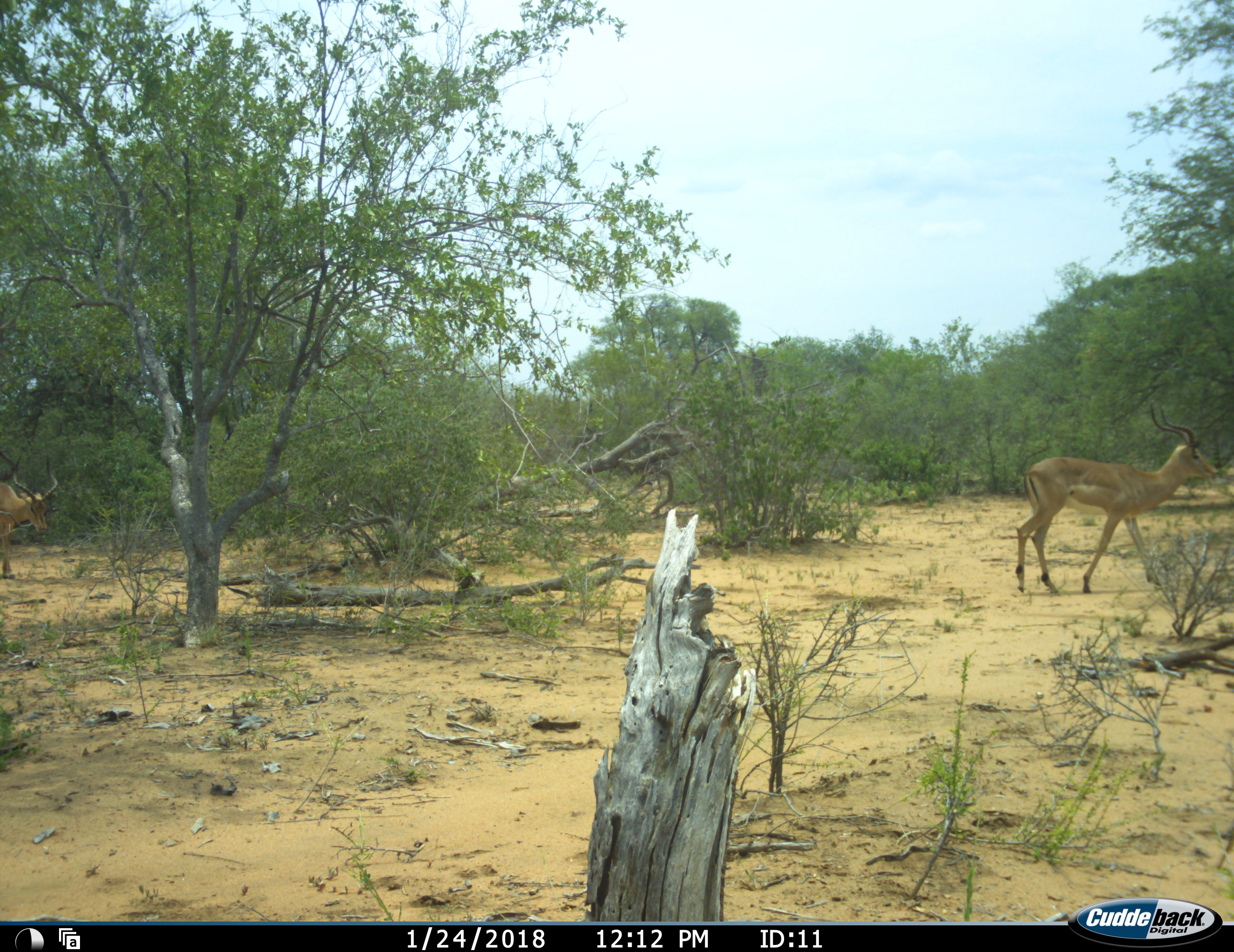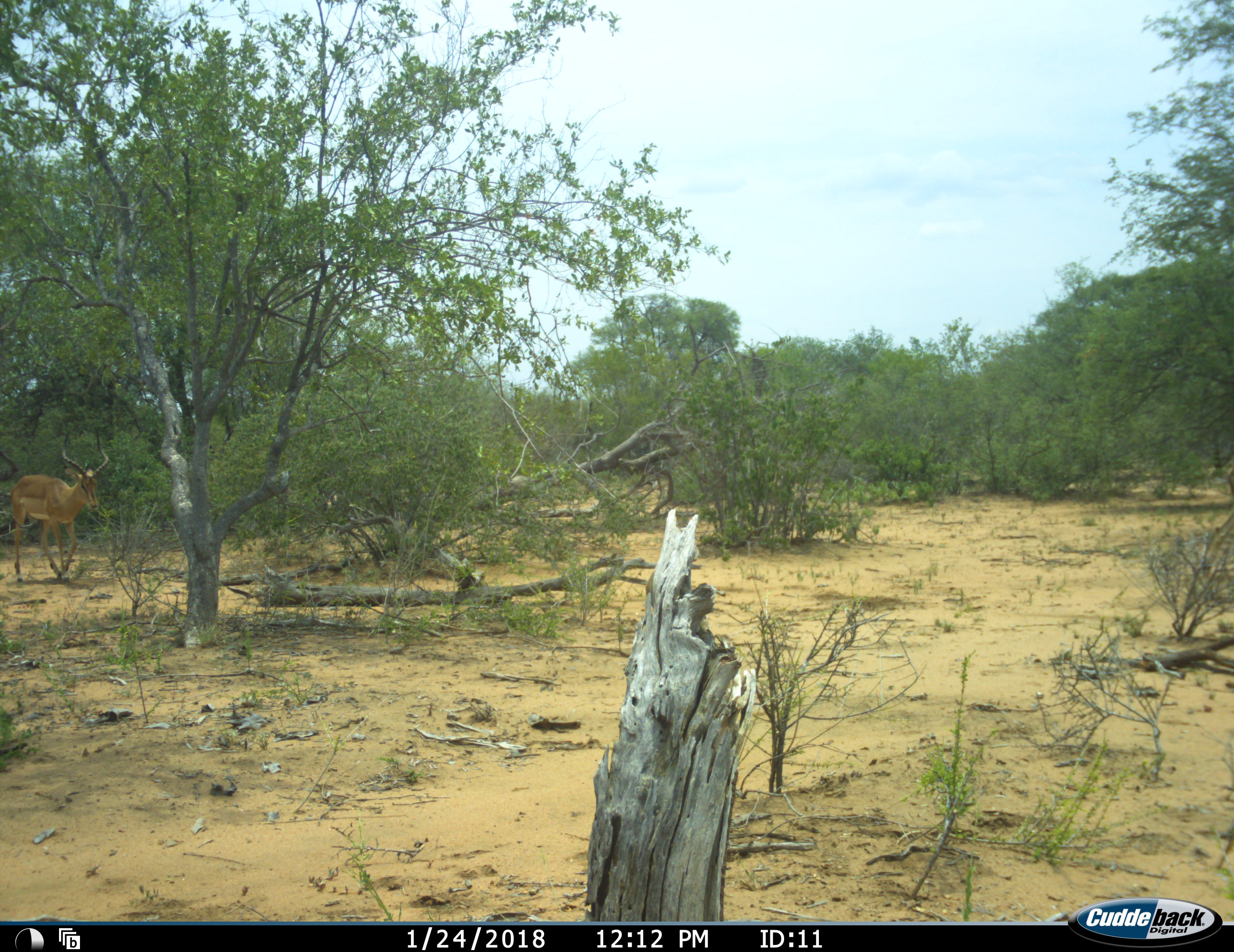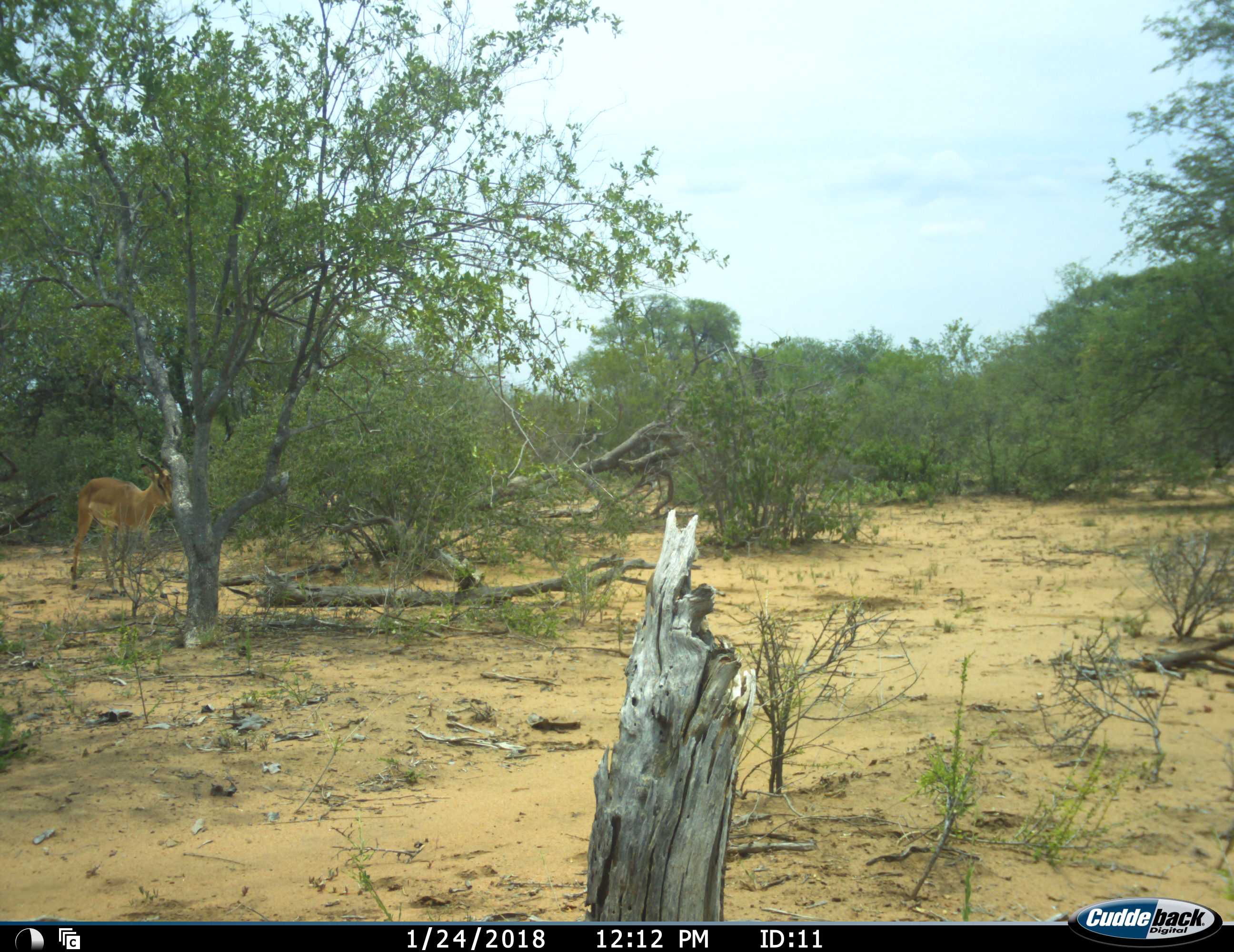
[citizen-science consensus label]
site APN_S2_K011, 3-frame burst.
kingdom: Animalia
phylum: Chordata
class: Mammalia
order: Artiodactyla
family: Bovidae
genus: Aepyceros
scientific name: Aepyceros melampus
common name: impala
Impala (Aepyceros melampus), count 2. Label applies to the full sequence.